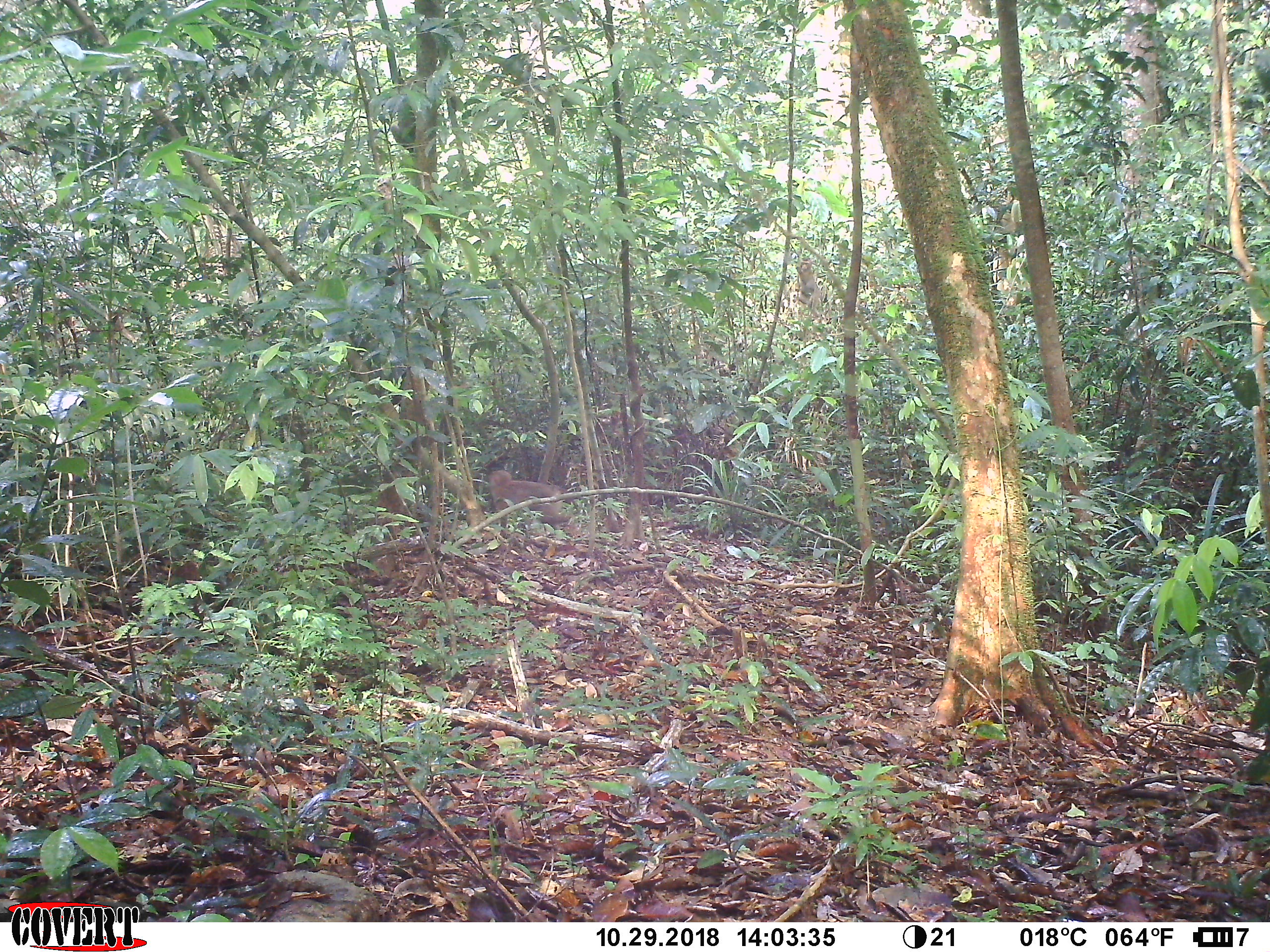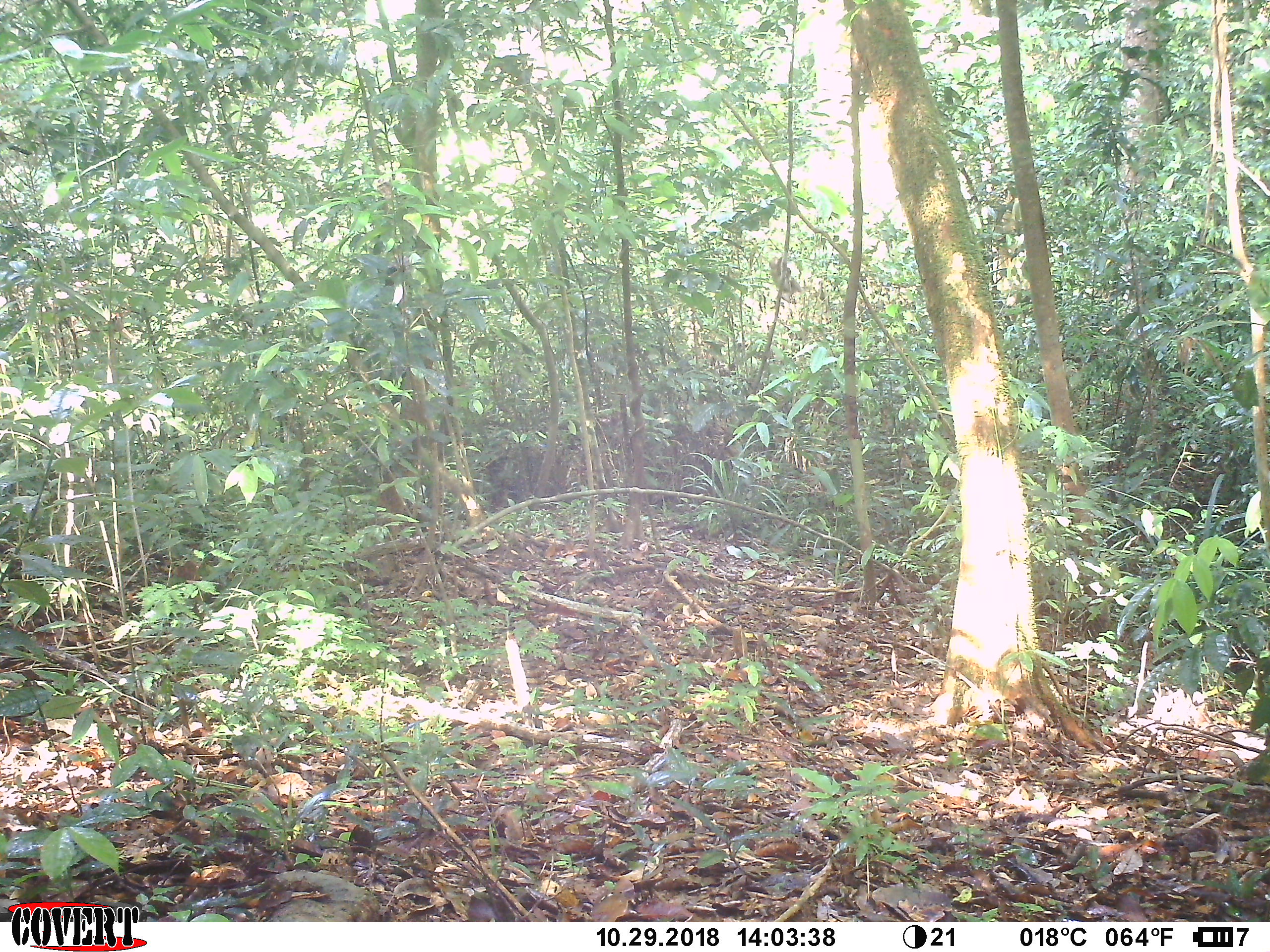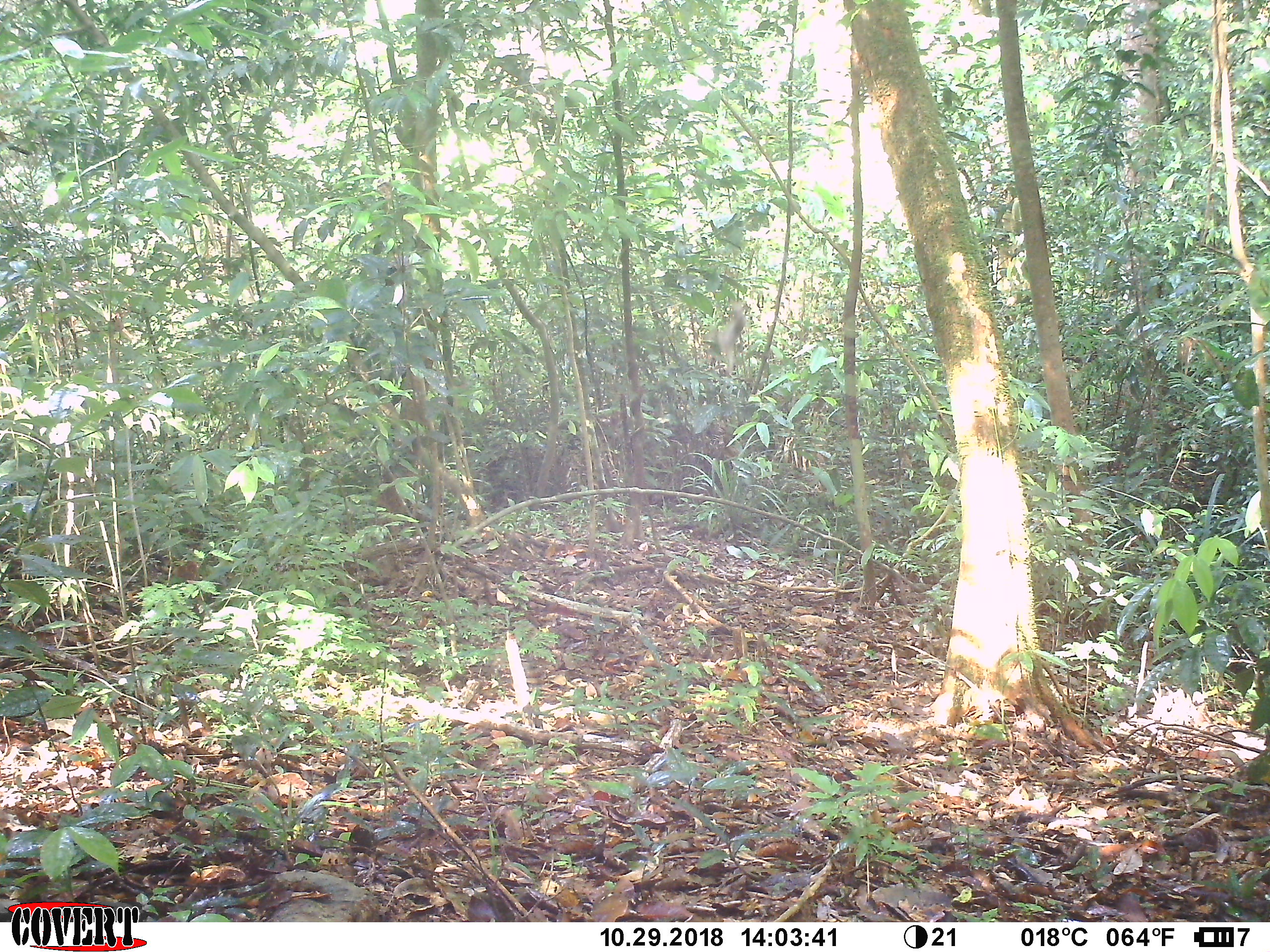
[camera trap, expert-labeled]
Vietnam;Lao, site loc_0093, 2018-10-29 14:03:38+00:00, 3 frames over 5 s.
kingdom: Animalia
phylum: Chordata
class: Mammalia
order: Primates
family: Cercopithecidae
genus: Macaca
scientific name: Macaca nemestrina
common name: pig-tailed macaque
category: pig tailed macaque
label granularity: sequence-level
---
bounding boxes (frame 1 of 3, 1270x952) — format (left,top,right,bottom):
pig tailed macaque: (486,468,576,538)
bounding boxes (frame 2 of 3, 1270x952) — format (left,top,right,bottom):
pig tailed macaque: (768,256,803,304)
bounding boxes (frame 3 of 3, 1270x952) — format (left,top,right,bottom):
pig tailed macaque: (701,298,748,378)